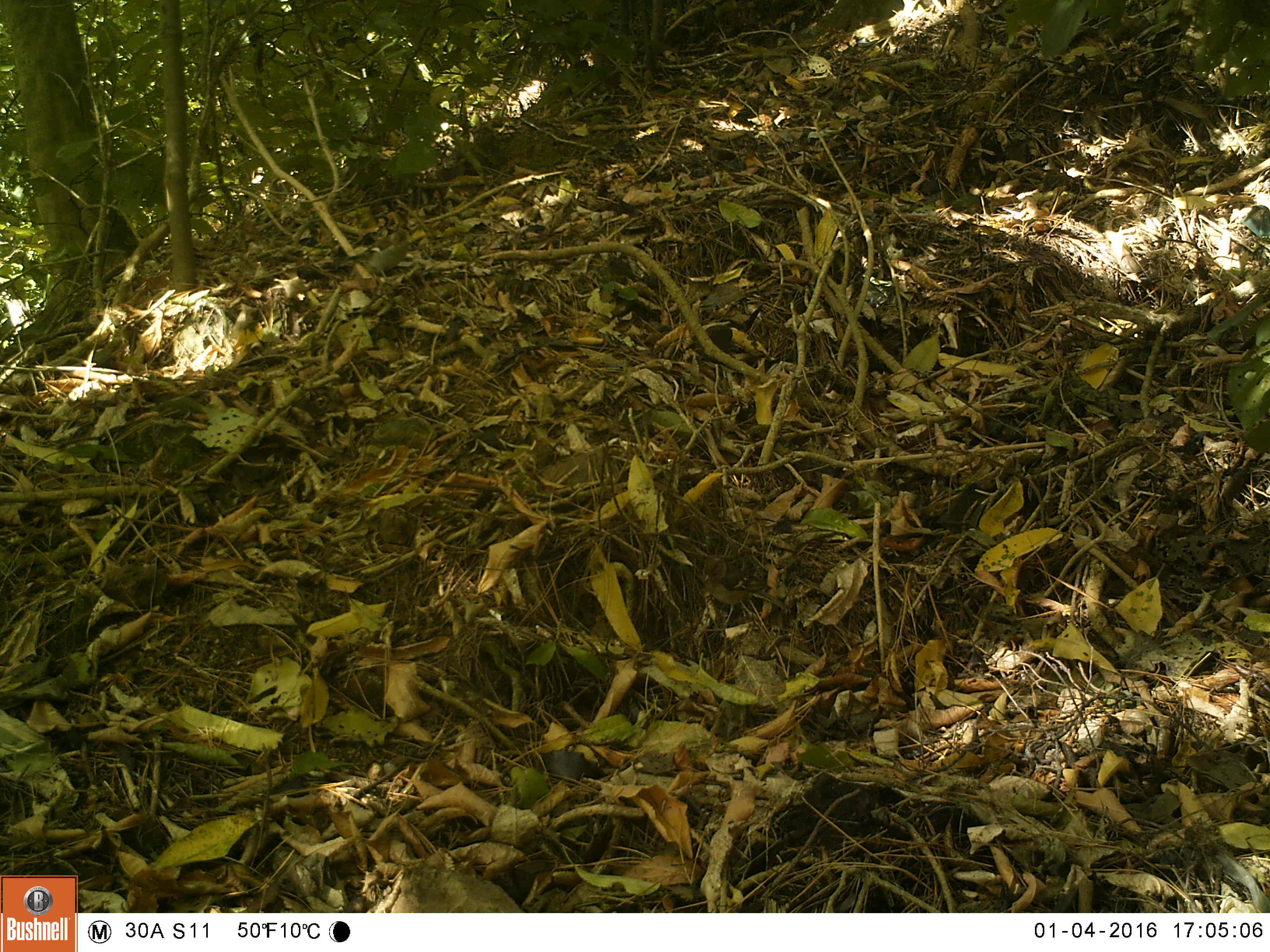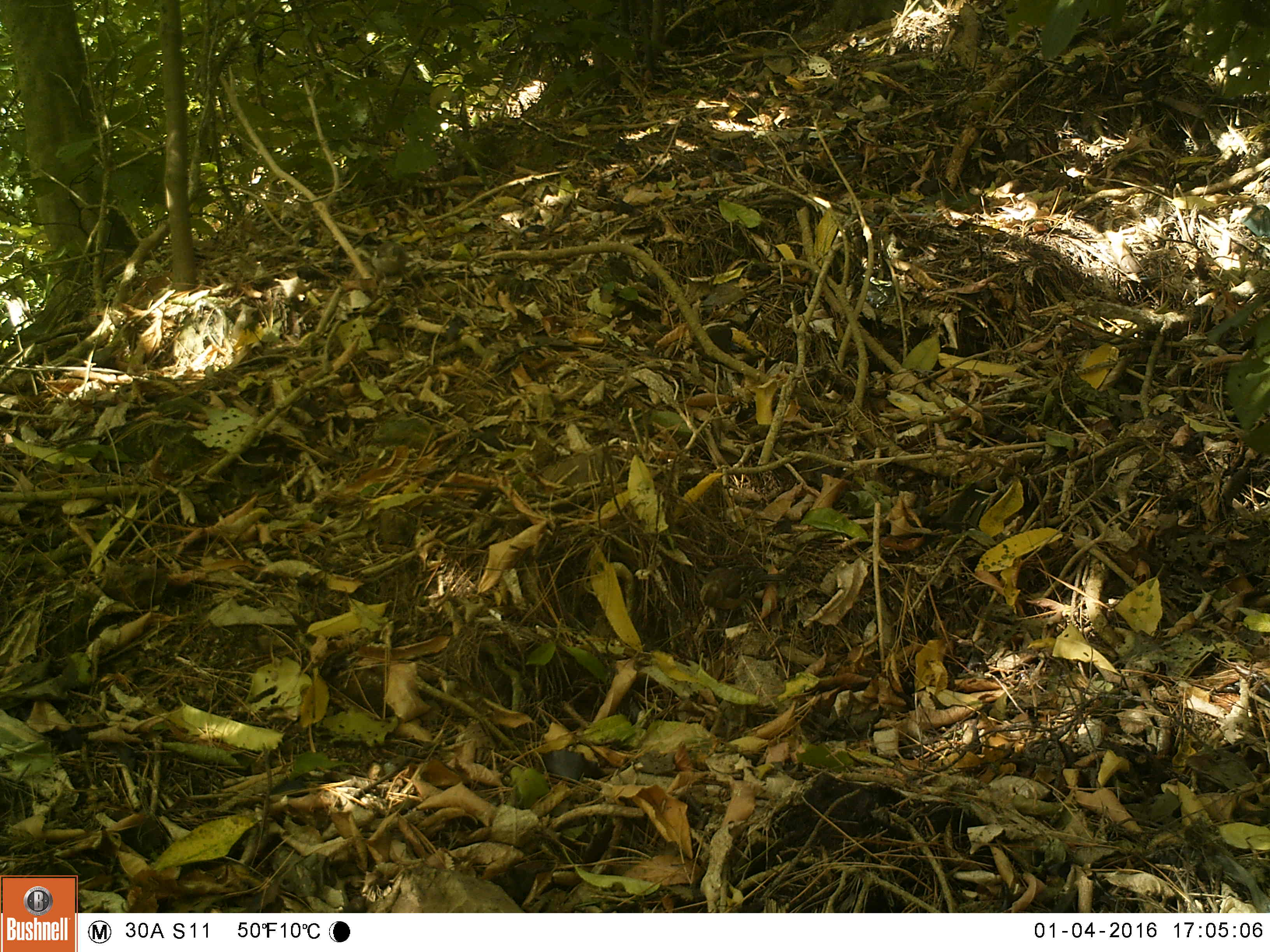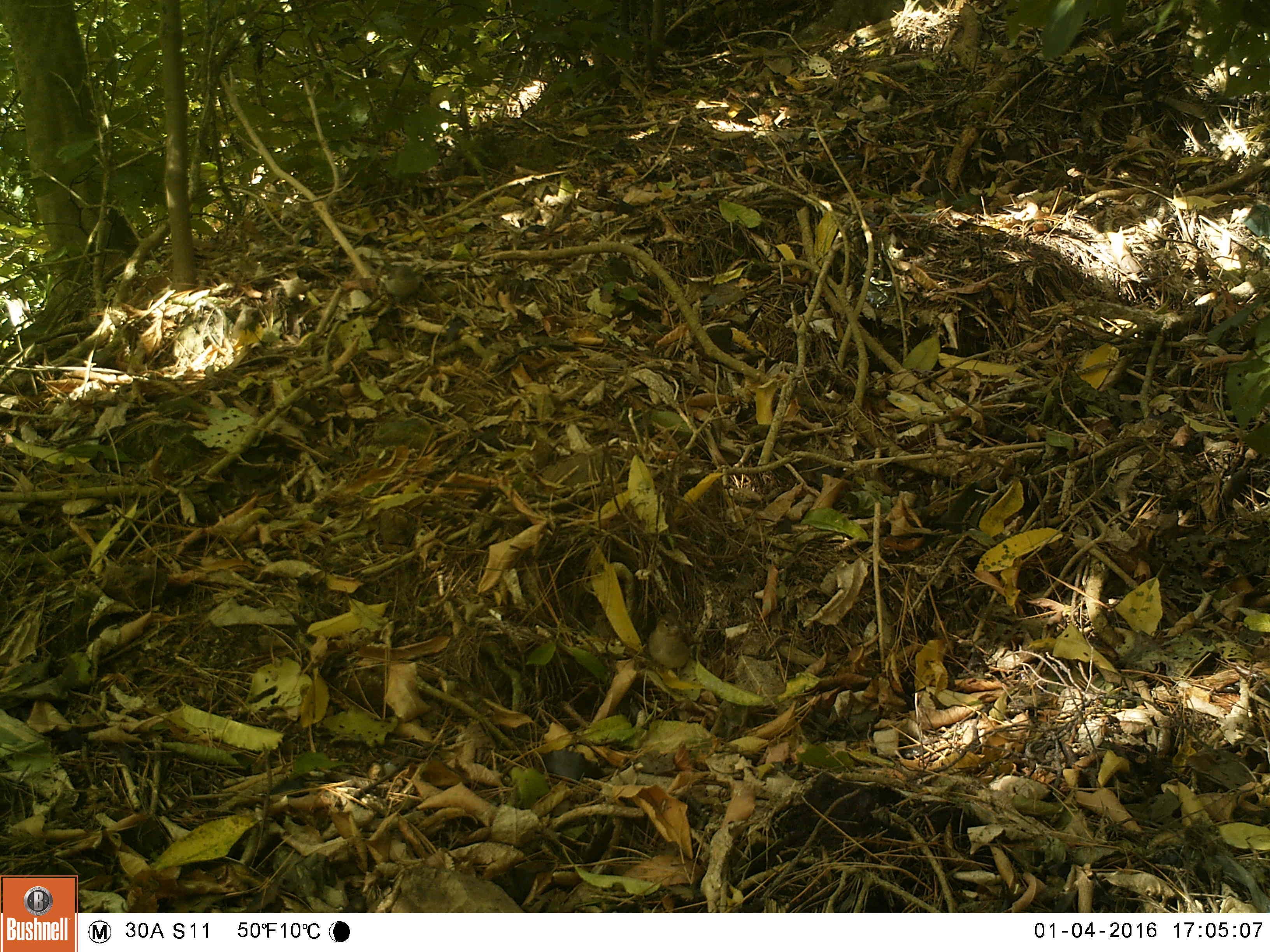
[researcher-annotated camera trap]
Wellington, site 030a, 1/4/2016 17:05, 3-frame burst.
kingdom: Animalia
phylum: Chordata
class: Aves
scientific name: Aves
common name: bird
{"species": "bird (Aves)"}